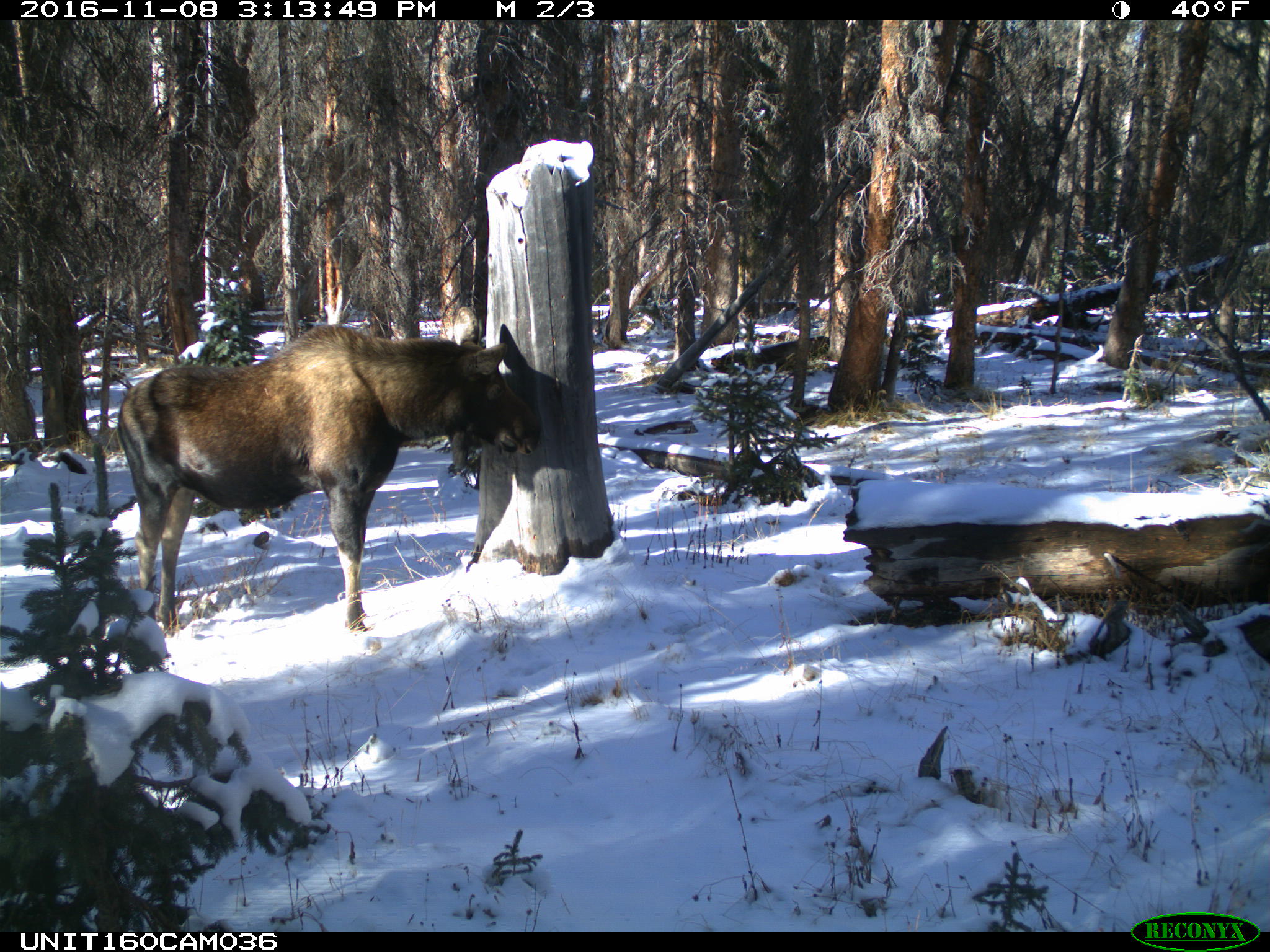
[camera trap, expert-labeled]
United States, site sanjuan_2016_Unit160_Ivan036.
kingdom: Animalia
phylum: Chordata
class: Mammalia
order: Artiodactyla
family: Cervidae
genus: Alces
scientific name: Alces alces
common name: moose